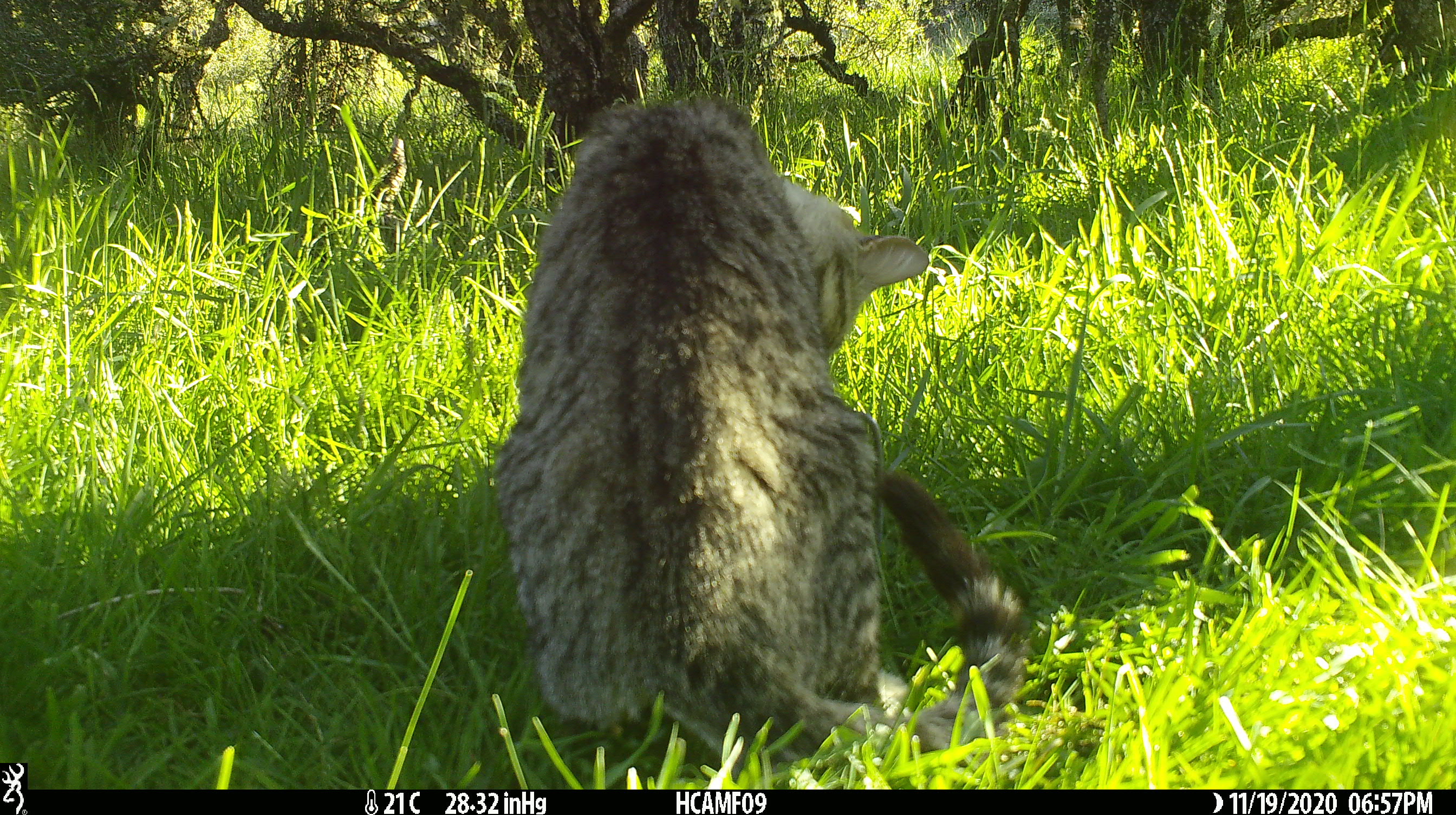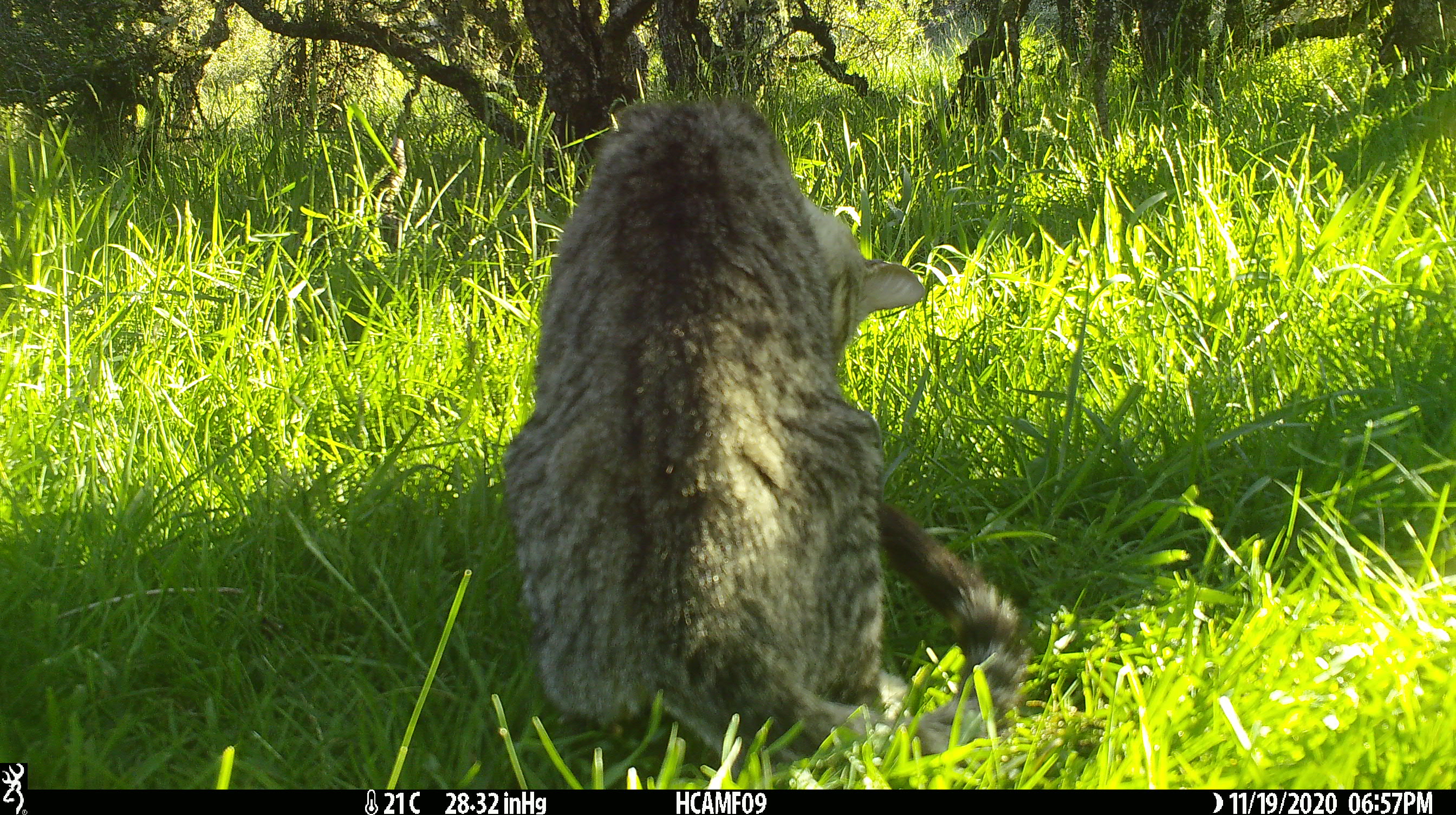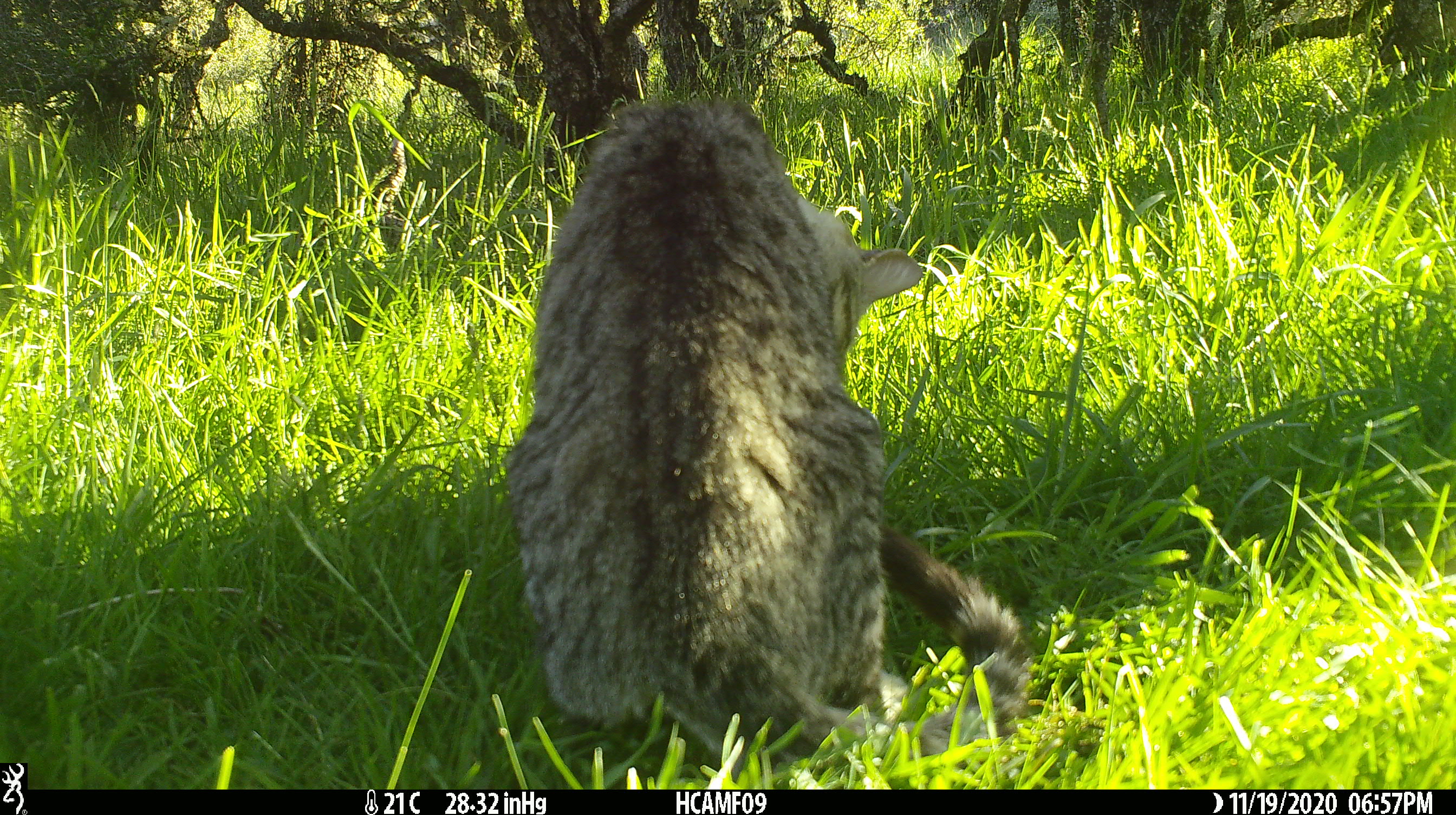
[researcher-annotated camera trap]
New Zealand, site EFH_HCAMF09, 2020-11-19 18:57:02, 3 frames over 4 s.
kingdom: Animalia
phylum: Chordata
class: Mammalia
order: Carnivora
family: Felidae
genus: Felis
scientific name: Felis catus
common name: domestic cat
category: cat